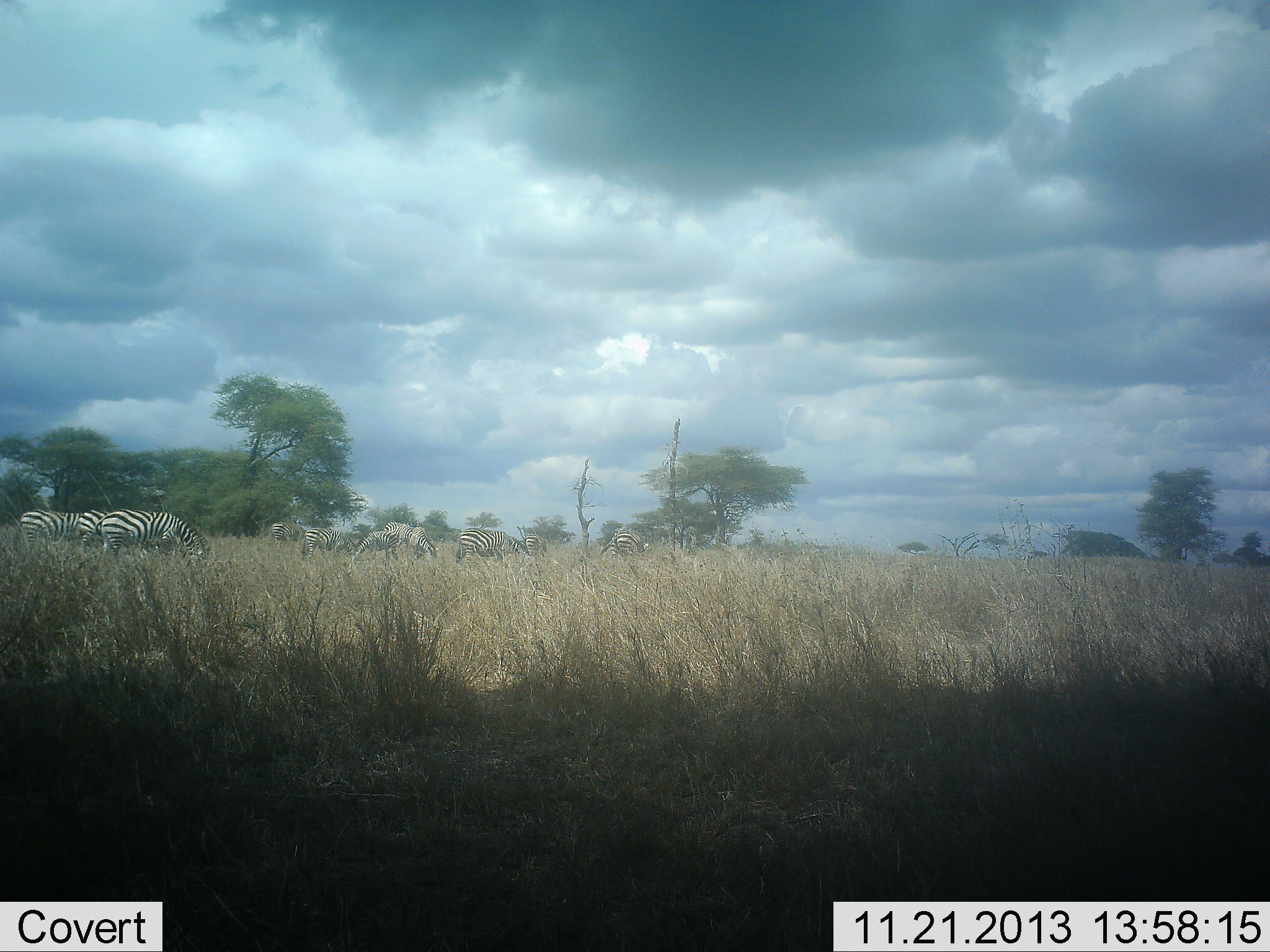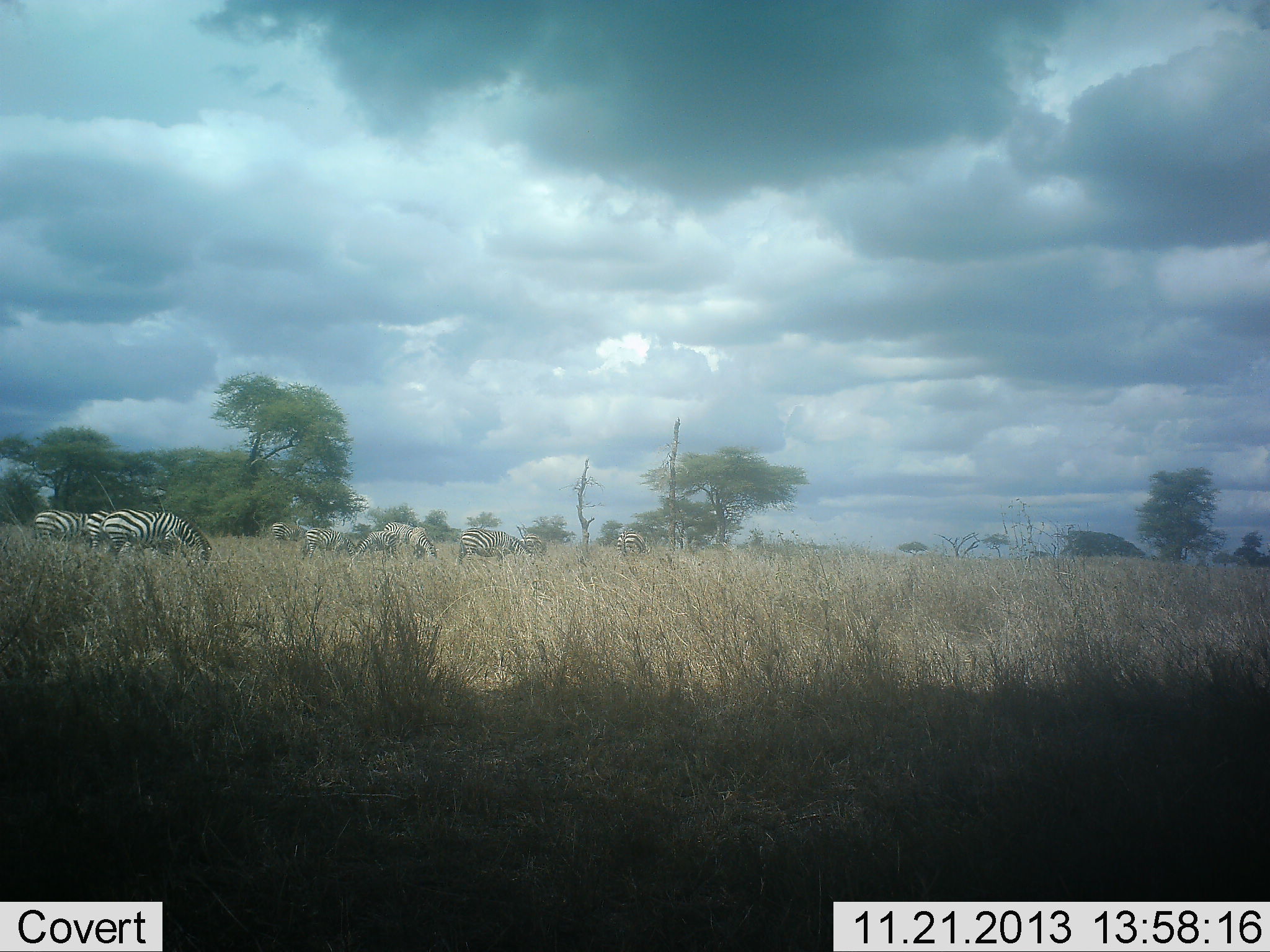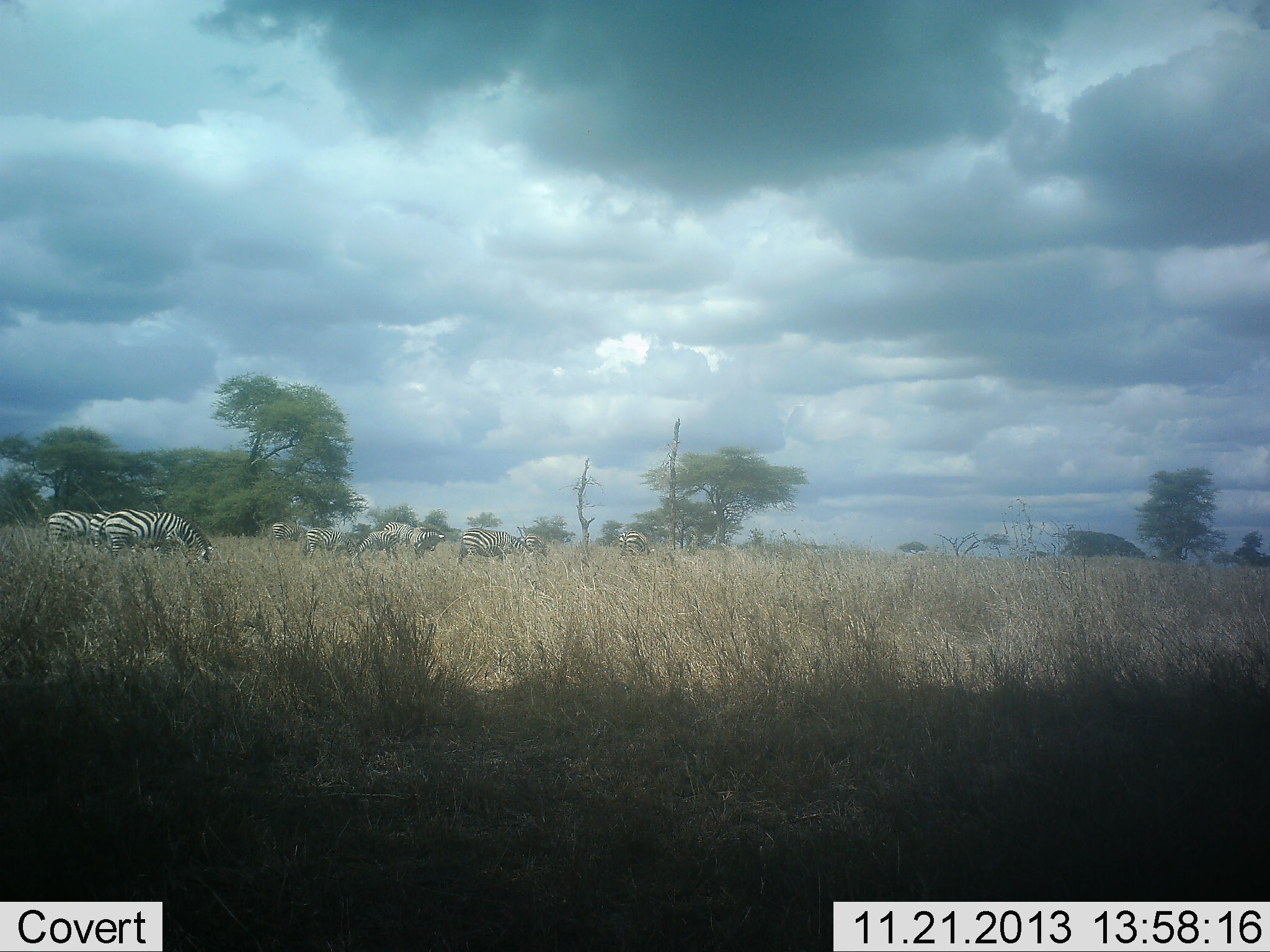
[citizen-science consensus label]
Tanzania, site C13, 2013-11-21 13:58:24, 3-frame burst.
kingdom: Animalia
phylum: Chordata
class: Mammalia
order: Perissodactyla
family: Equidae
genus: Equus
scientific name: Equus quagga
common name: plains zebra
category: zebra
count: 9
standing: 30%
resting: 10%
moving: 30%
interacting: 0%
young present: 0%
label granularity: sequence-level